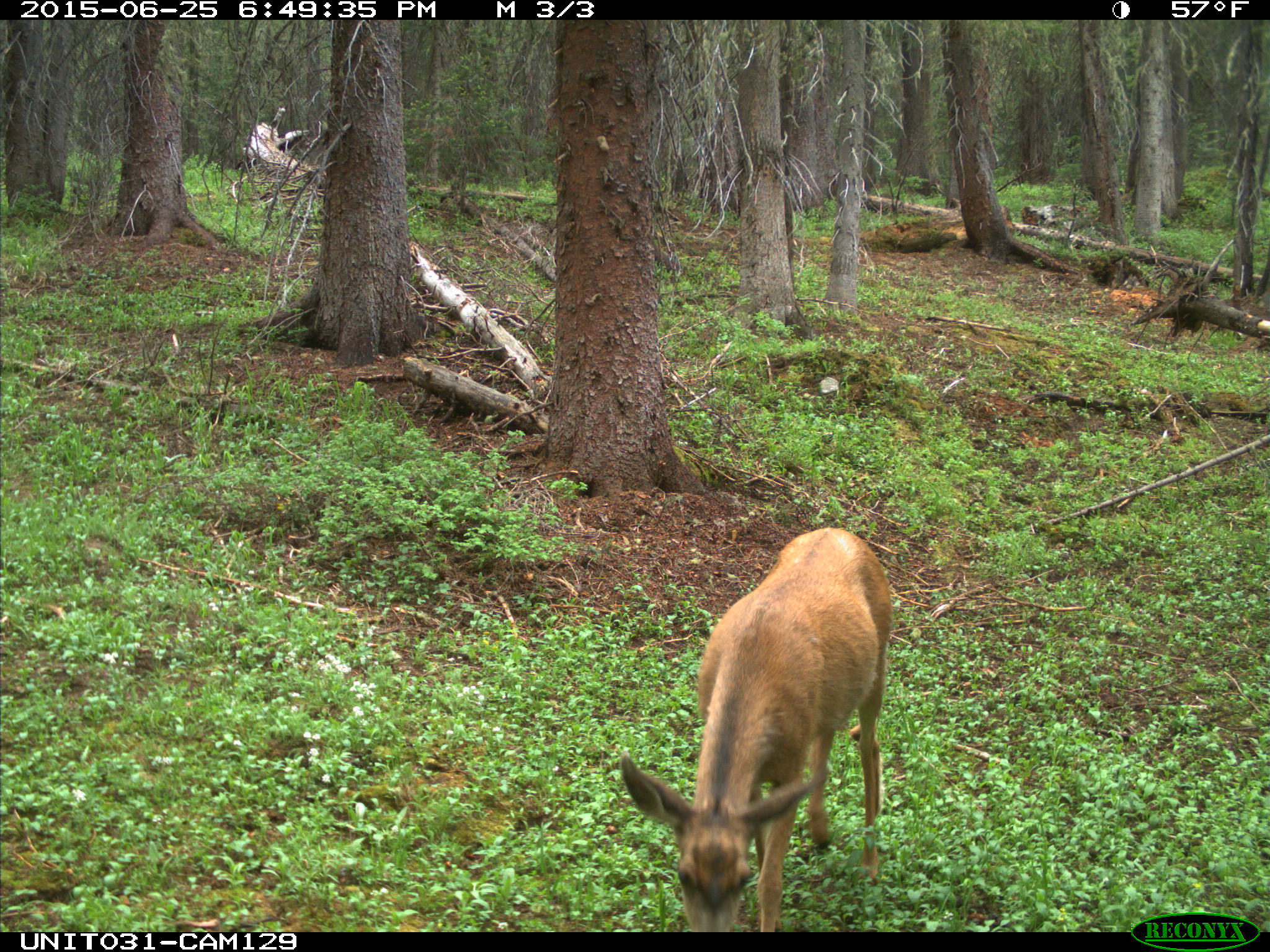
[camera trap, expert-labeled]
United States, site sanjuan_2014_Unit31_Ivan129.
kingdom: Animalia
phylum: Chordata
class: Mammalia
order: Artiodactyla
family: Cervidae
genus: Odocoileus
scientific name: Odocoileus hemionus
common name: mule deer